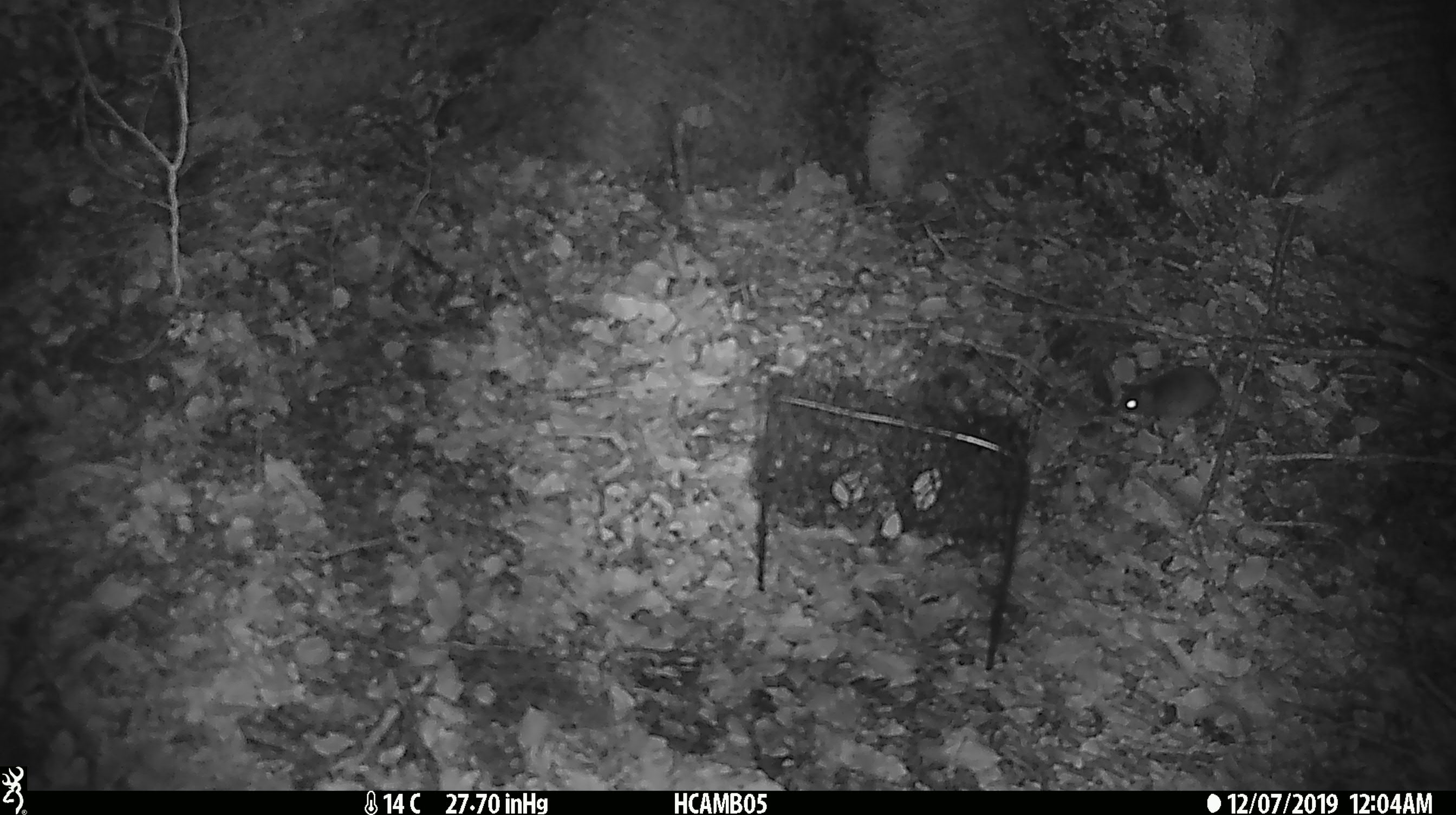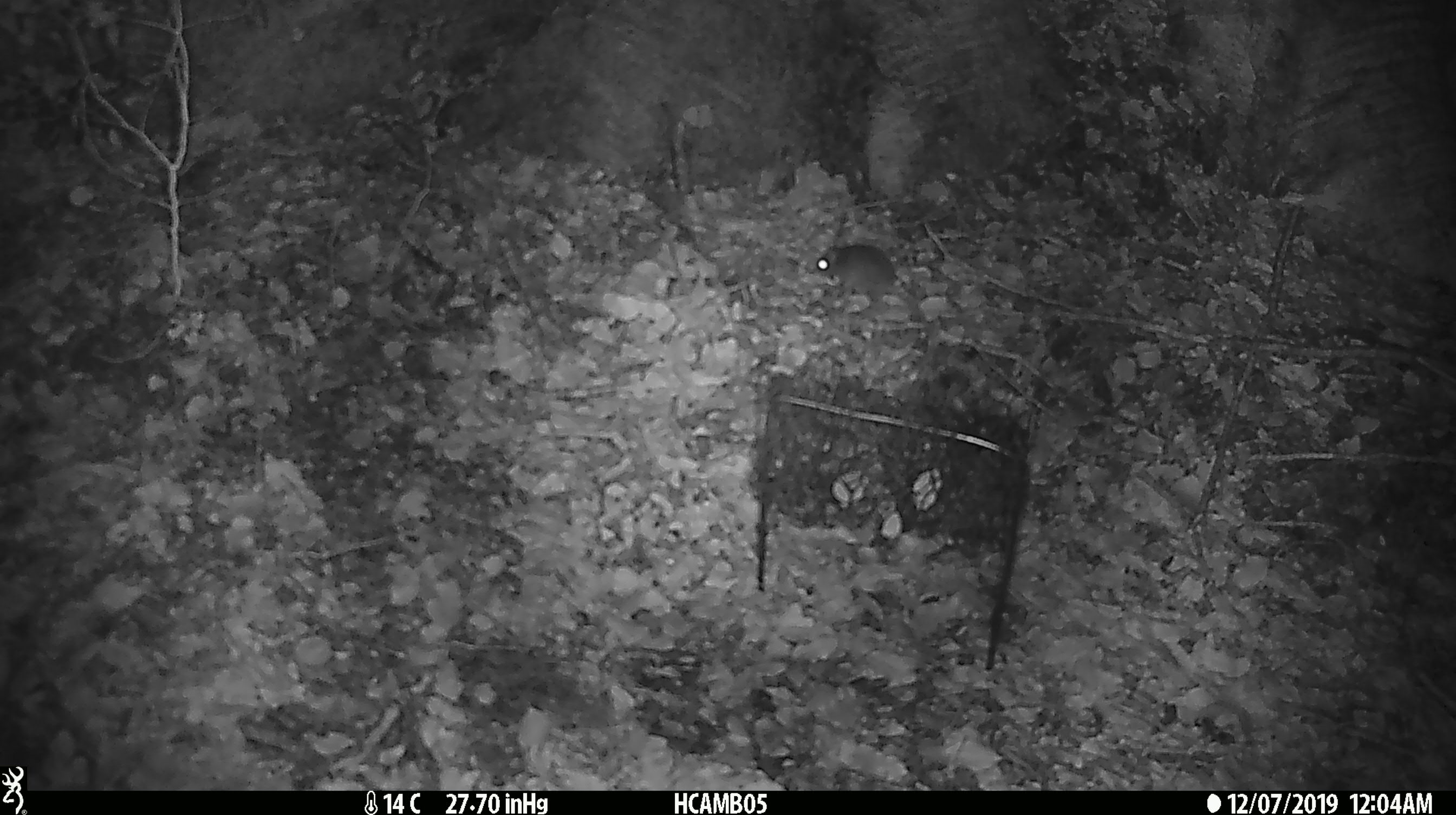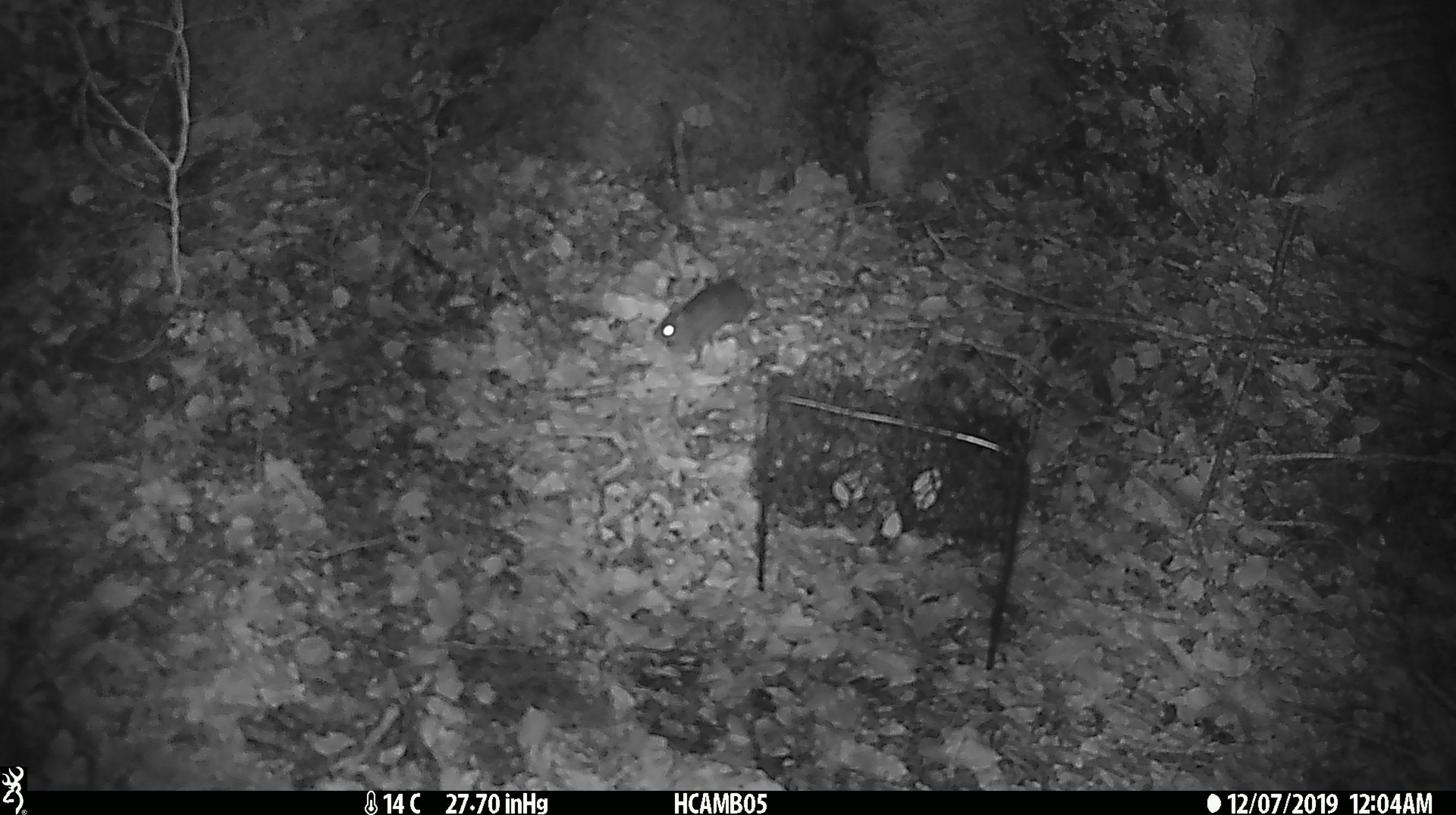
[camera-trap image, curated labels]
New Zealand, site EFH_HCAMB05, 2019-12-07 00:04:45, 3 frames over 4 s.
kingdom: Animalia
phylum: Chordata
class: Mammalia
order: Rodentia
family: Muridae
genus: Mus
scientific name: Mus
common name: mouse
Mouse (Mus).